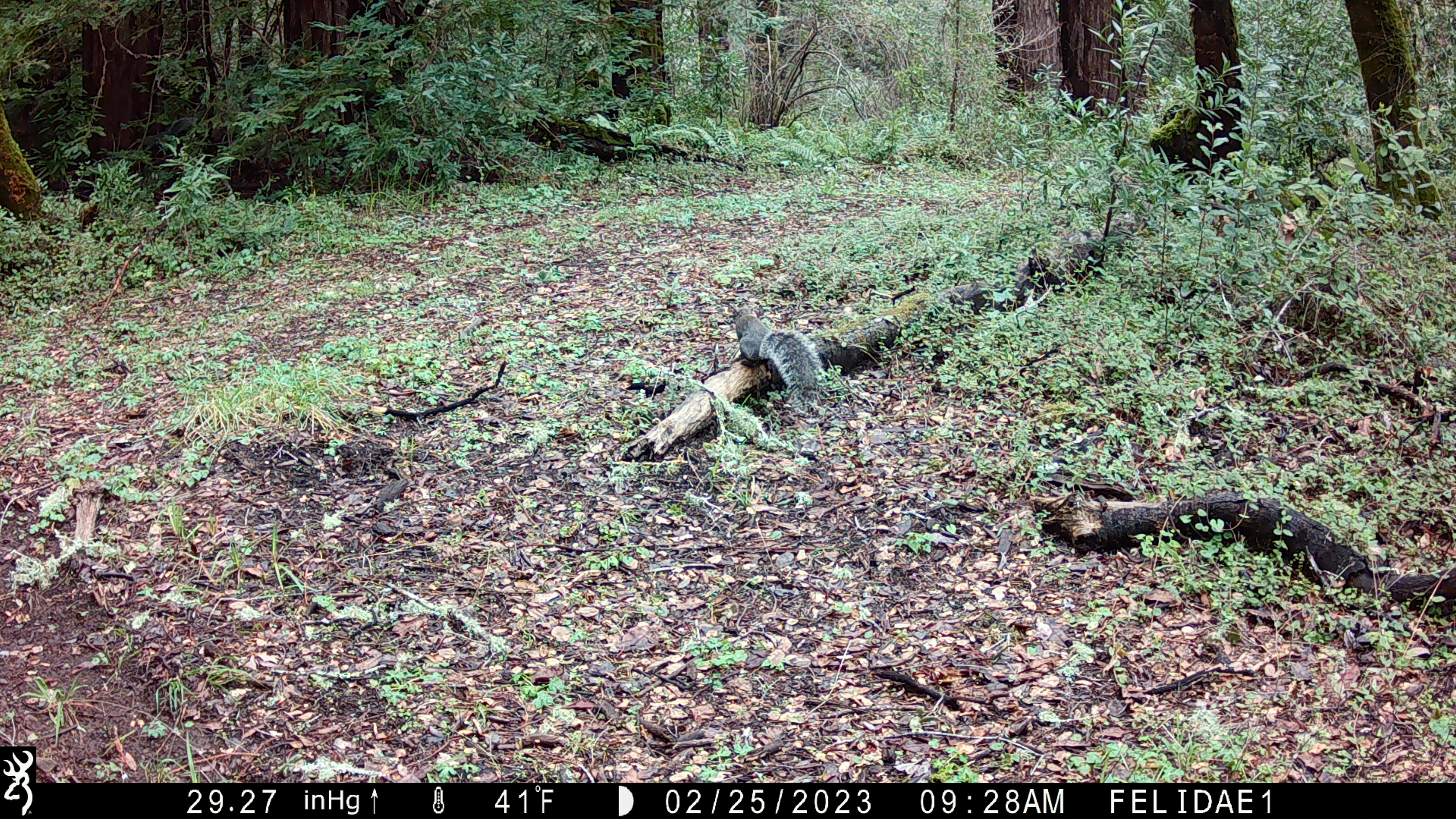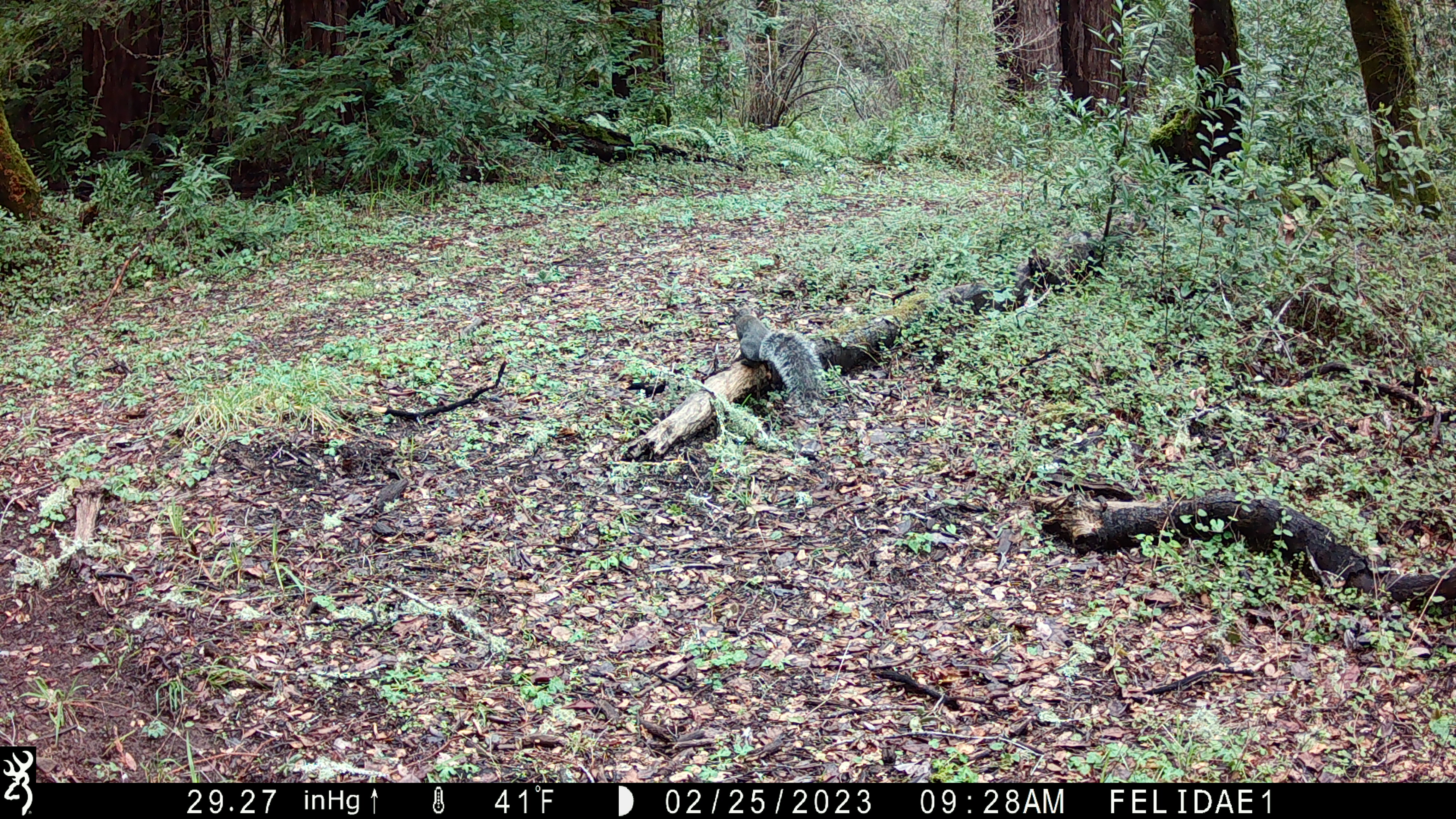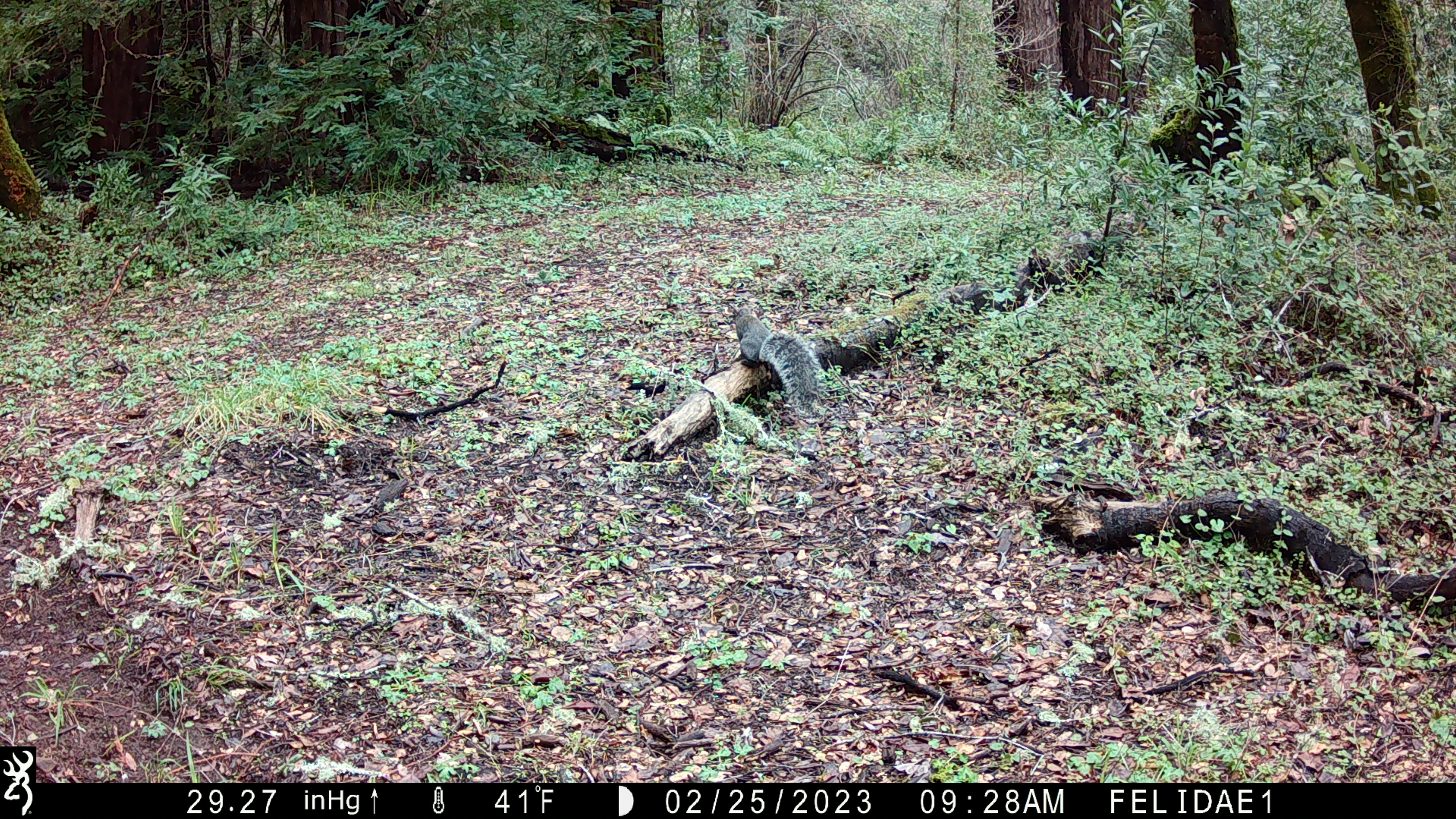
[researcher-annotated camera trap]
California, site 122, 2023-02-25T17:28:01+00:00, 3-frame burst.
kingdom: Animalia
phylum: Chordata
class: Mammalia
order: Rodentia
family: Sciuridae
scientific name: Sciuridae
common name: squirrel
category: unknown squirrel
Unknown squirrel (squirrel) (Sciuridae).